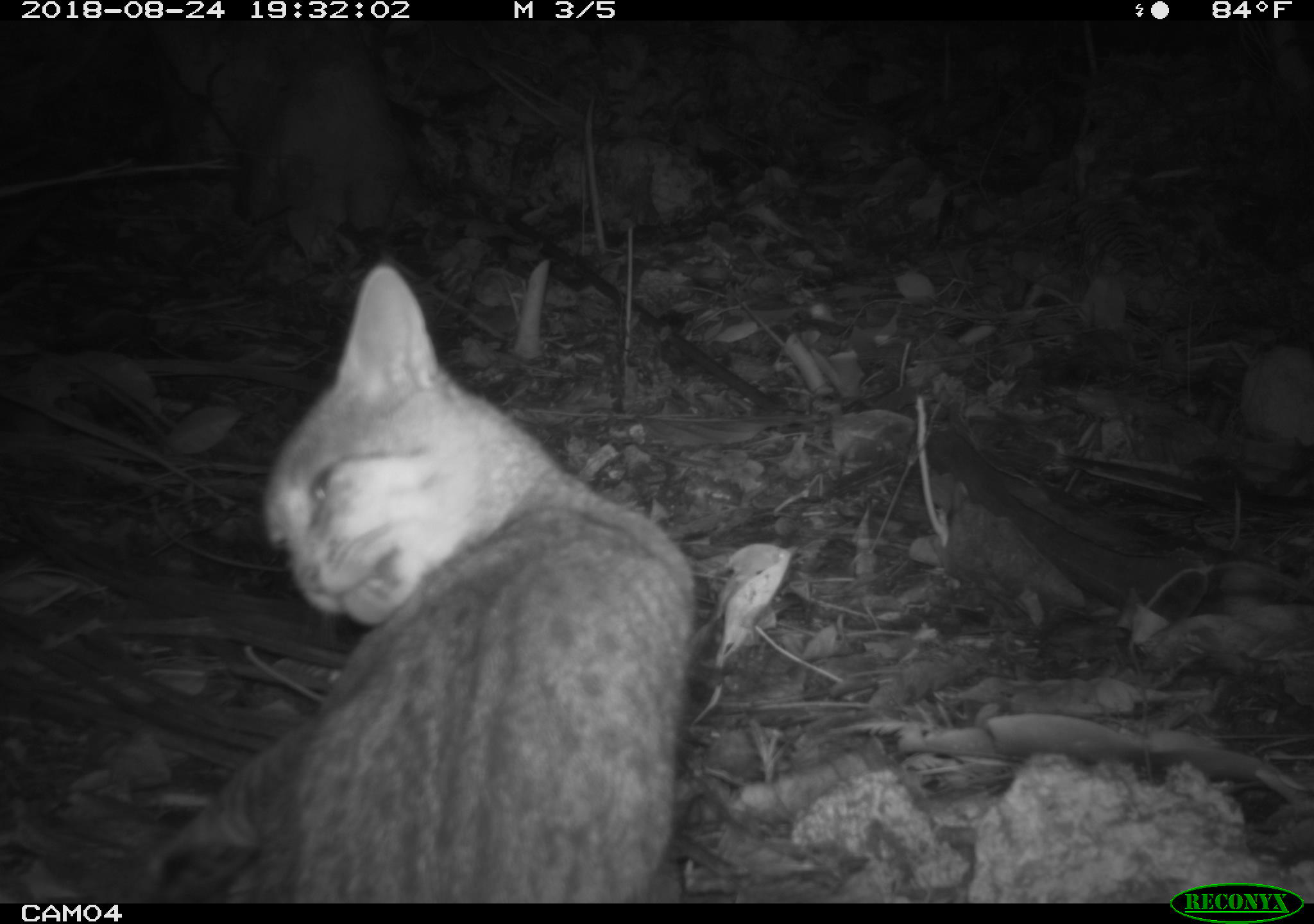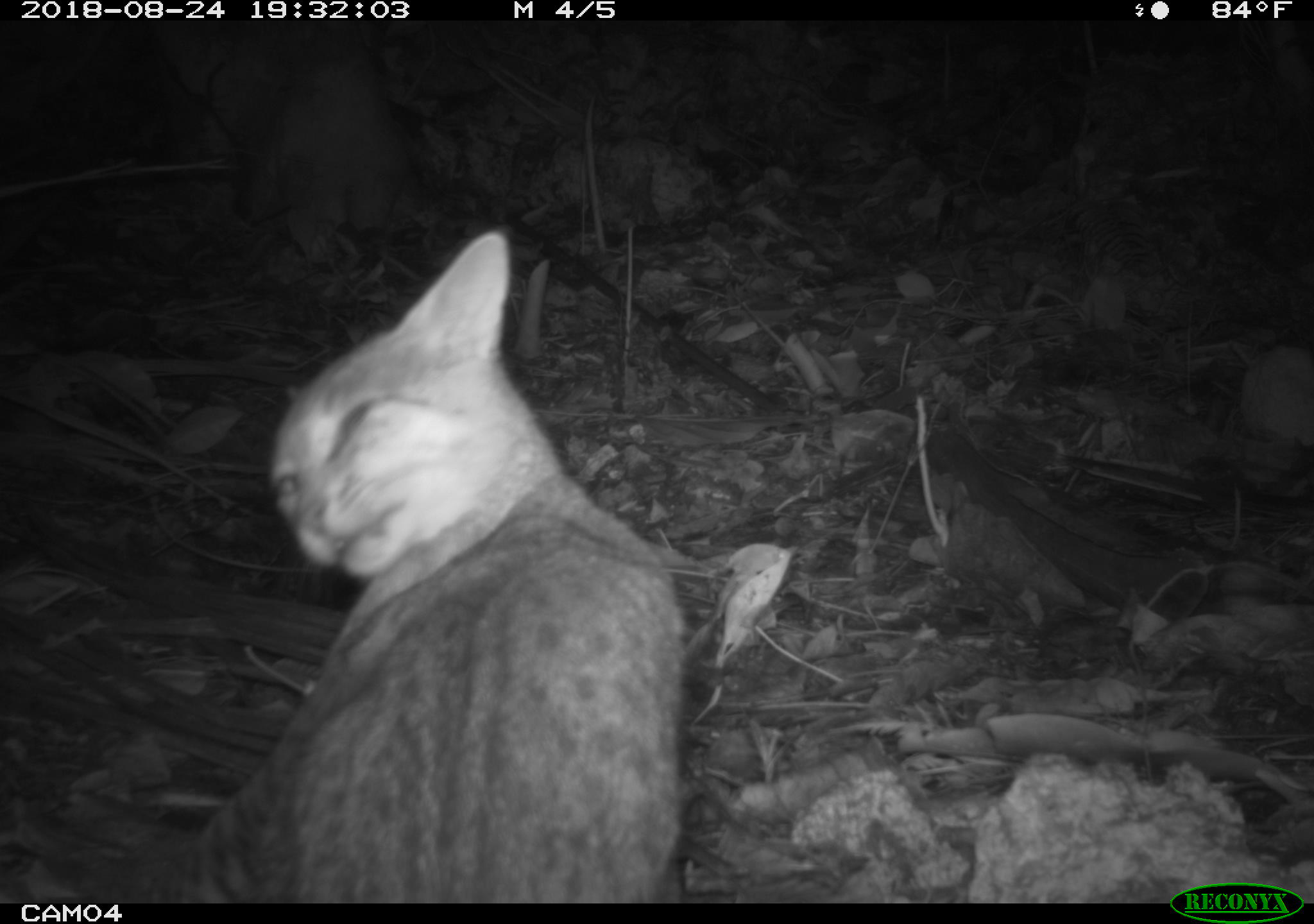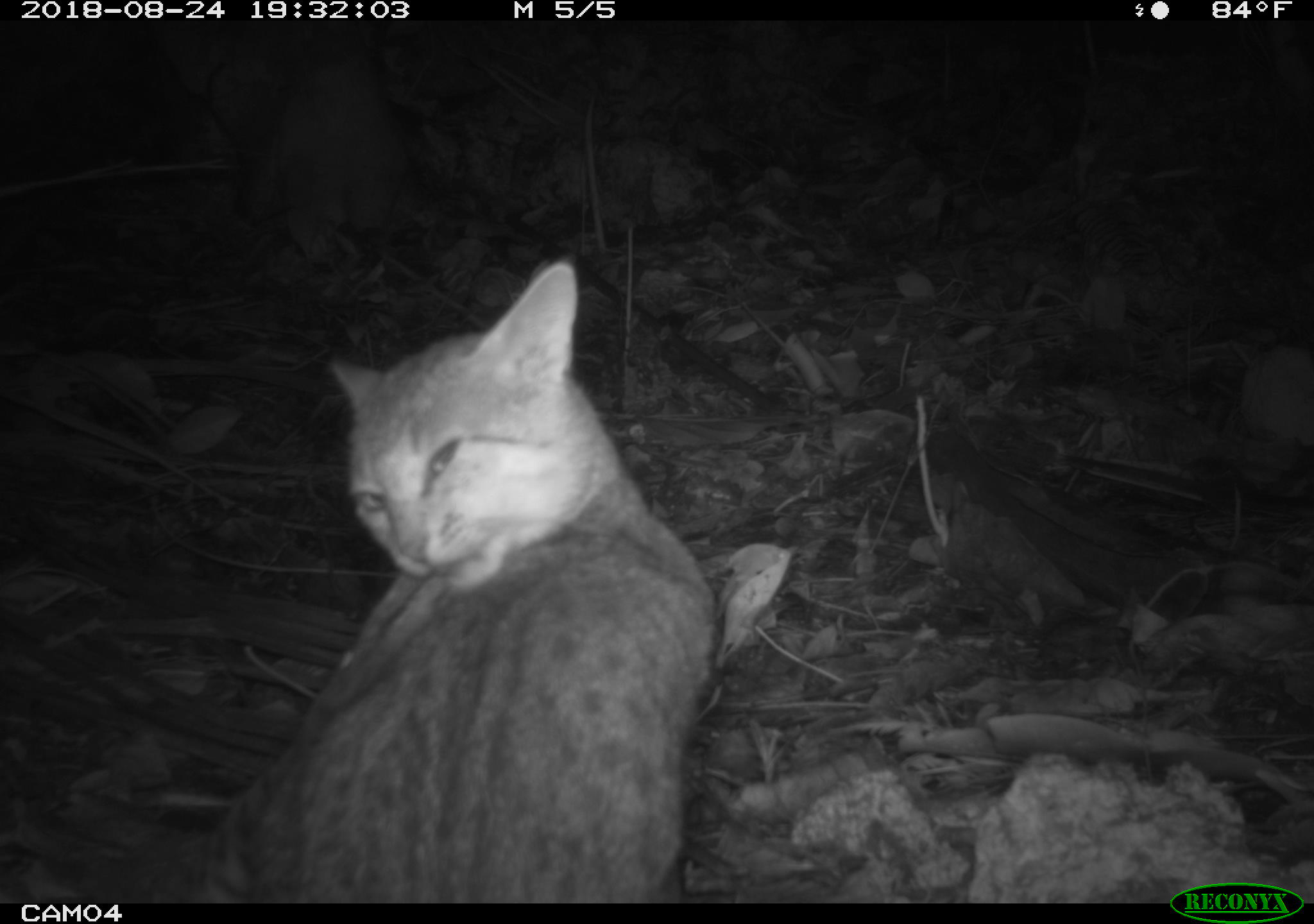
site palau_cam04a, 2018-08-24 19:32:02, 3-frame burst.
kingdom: Animalia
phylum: Chordata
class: Mammalia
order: Carnivora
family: Felidae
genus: Felis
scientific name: Felis catus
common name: cat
Cat (Felis catus).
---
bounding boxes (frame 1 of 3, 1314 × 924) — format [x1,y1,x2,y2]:
cat: [148,257,706,900]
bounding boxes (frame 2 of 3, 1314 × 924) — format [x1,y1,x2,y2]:
cat: [126,224,683,895]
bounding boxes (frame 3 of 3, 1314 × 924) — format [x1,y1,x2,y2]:
cat: [185,253,703,894]